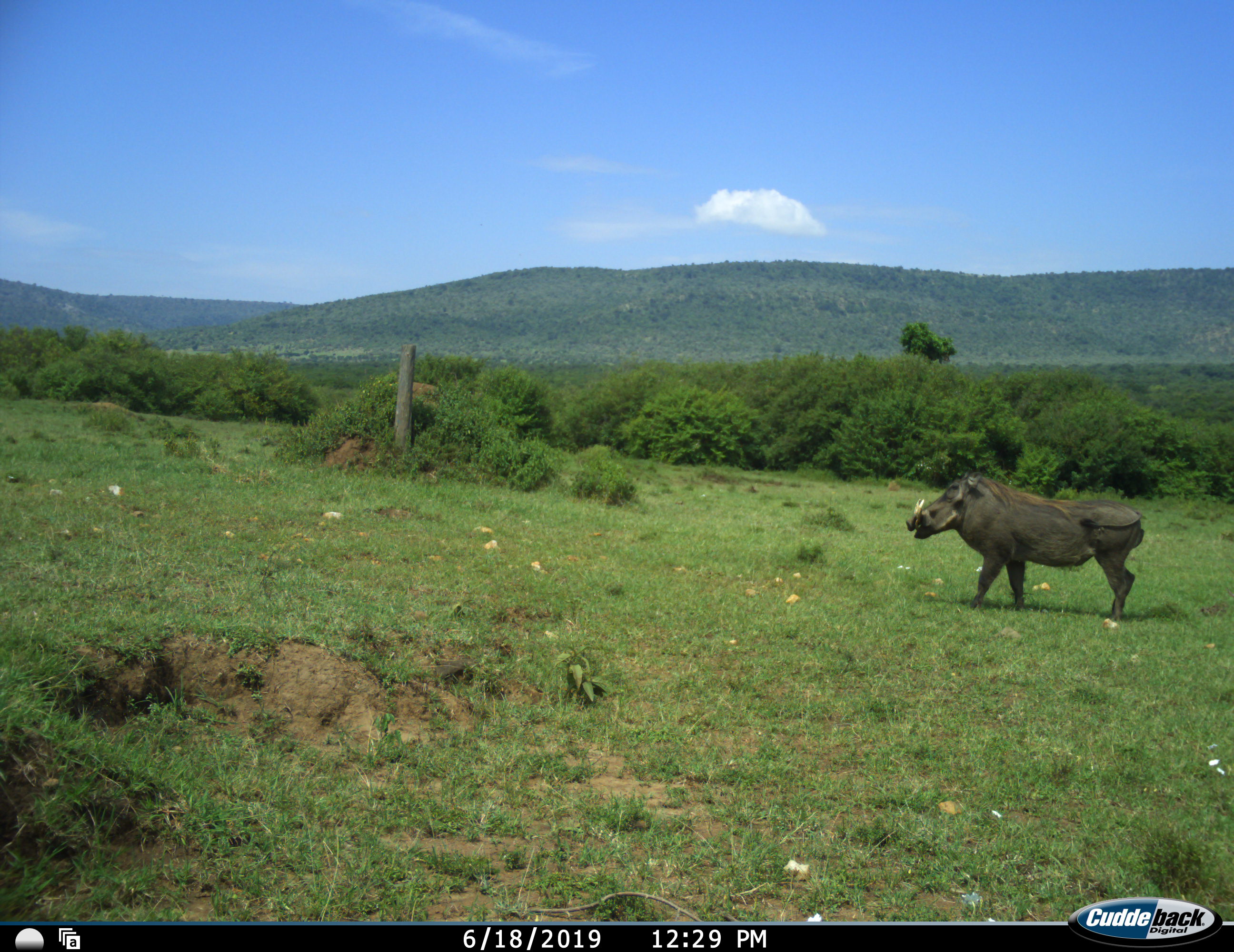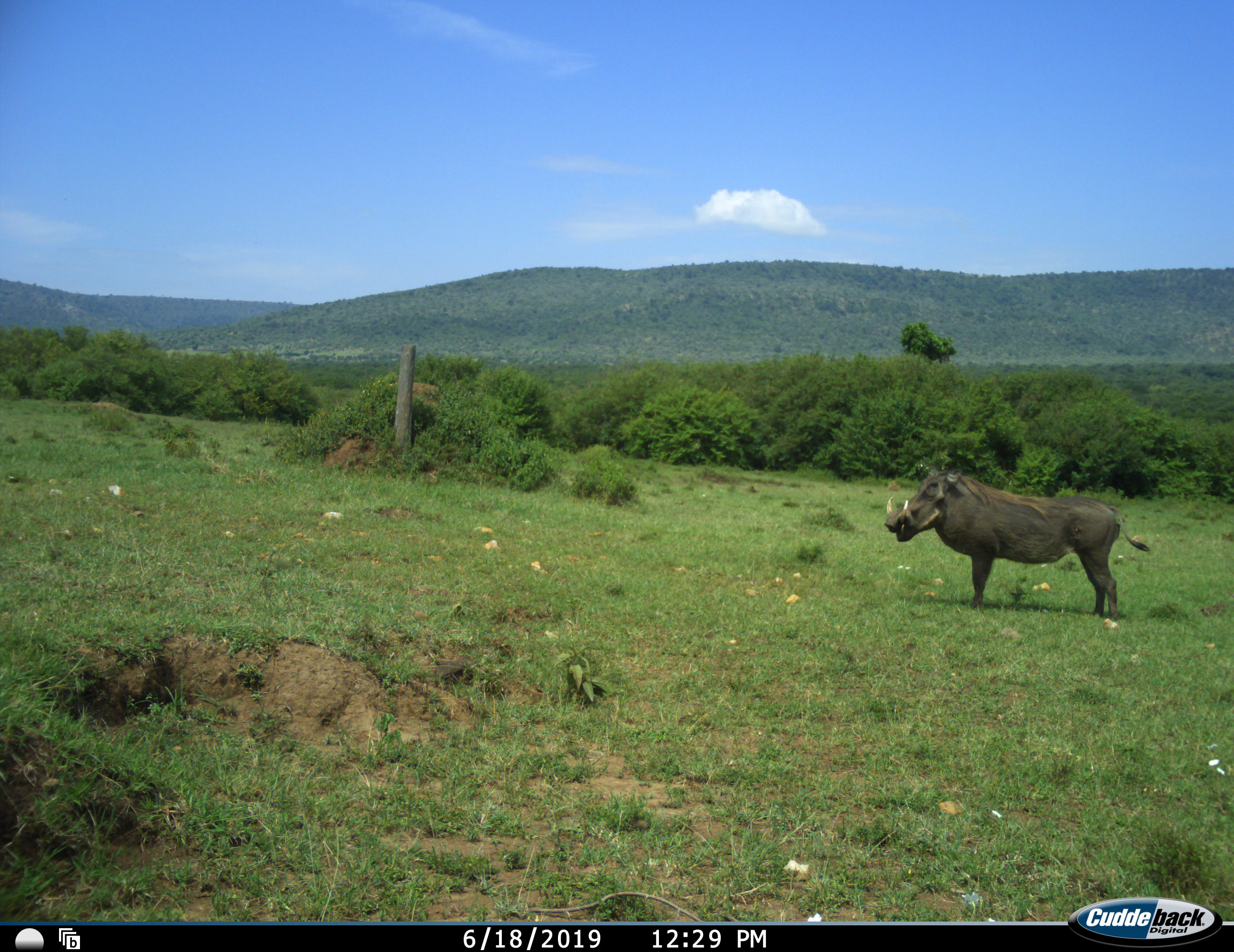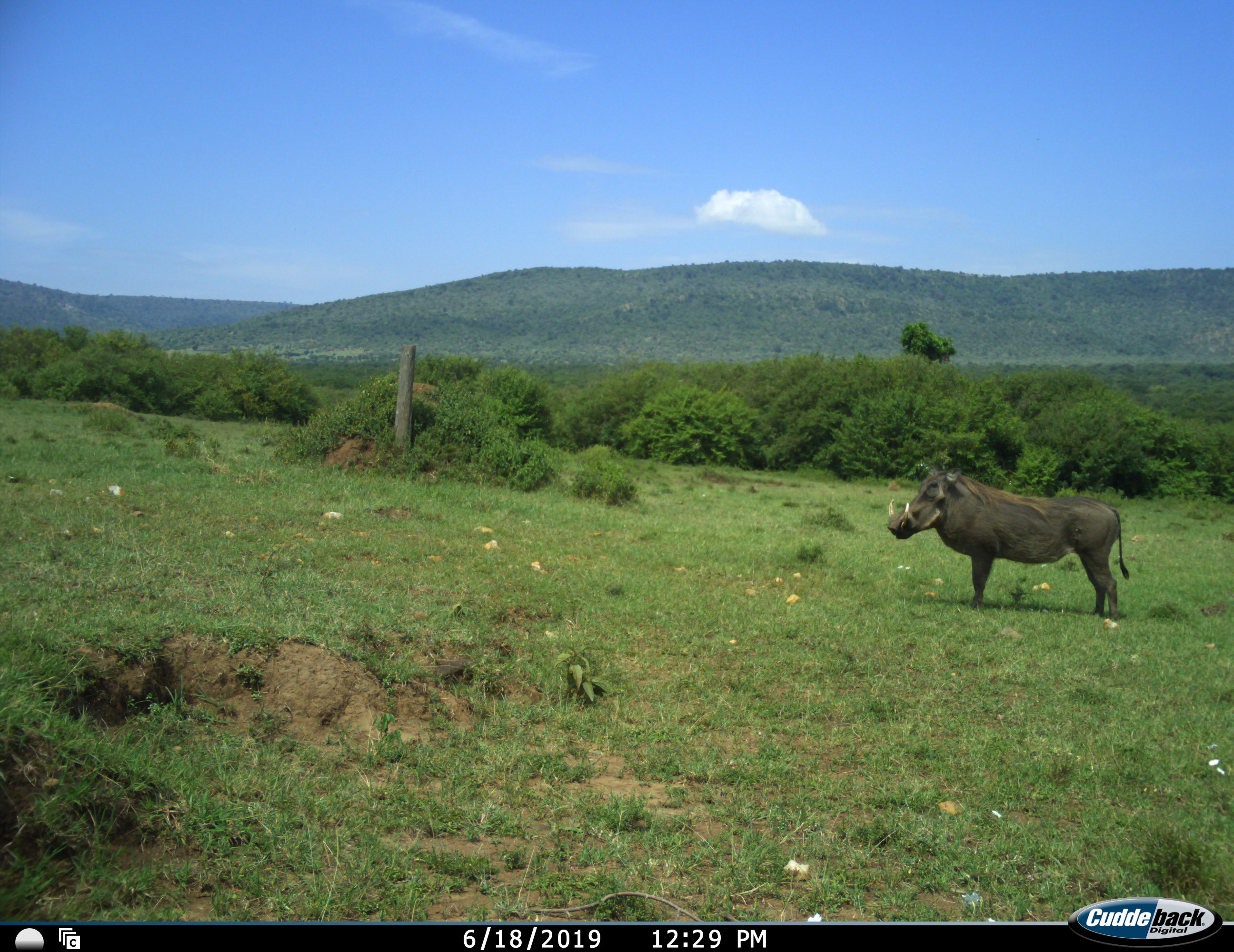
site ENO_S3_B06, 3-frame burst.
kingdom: Animalia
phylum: Chordata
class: Mammalia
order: Artiodactyla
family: Suidae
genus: Phacochoerus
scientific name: Phacochoerus africanus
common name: warthog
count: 1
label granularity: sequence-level